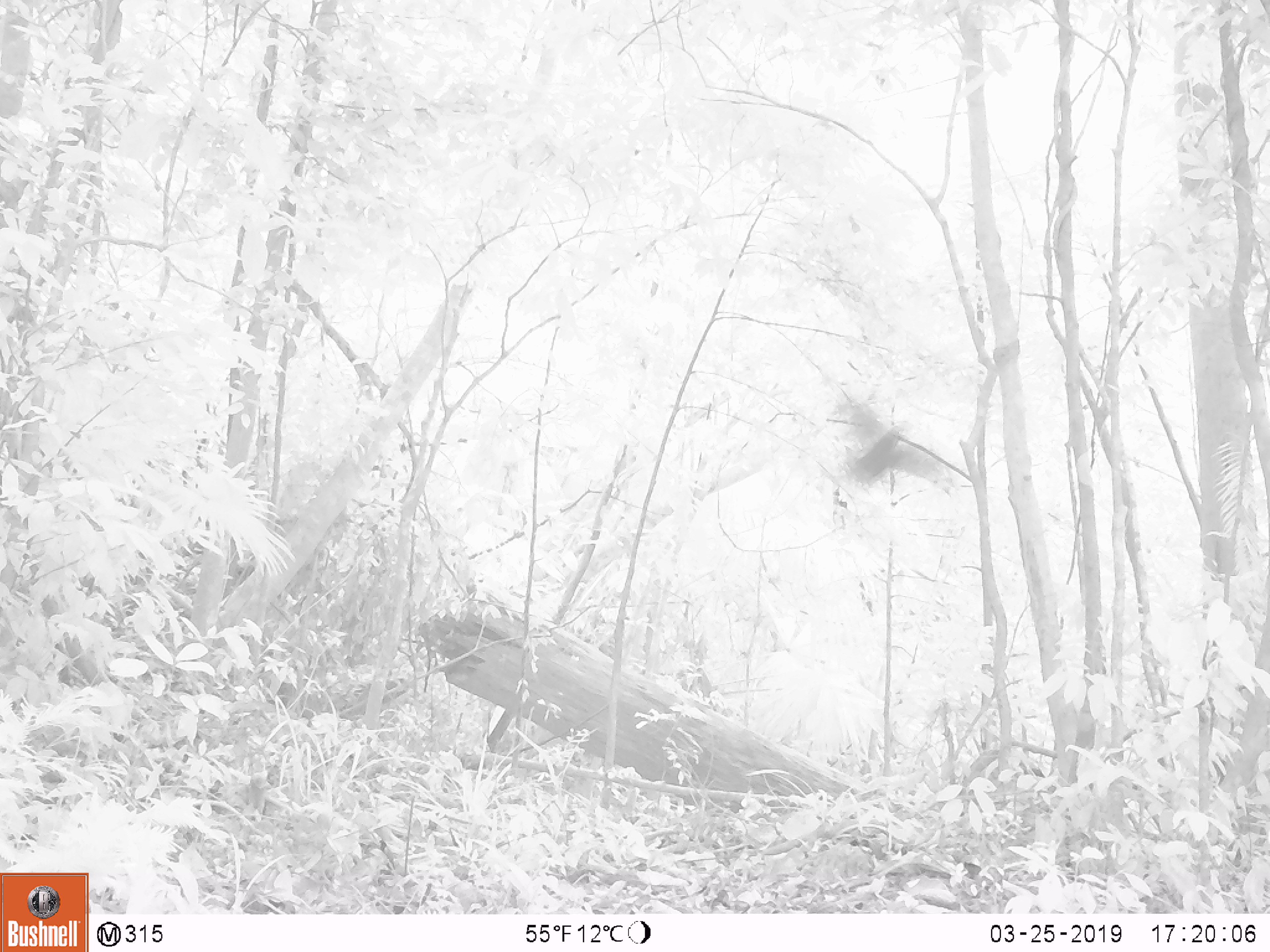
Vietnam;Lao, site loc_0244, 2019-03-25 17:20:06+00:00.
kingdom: Animalia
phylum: Chordata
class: Aves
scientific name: Aves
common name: bird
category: unidentified bird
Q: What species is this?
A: Unidentified bird (bird) (Aves).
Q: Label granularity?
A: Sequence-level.